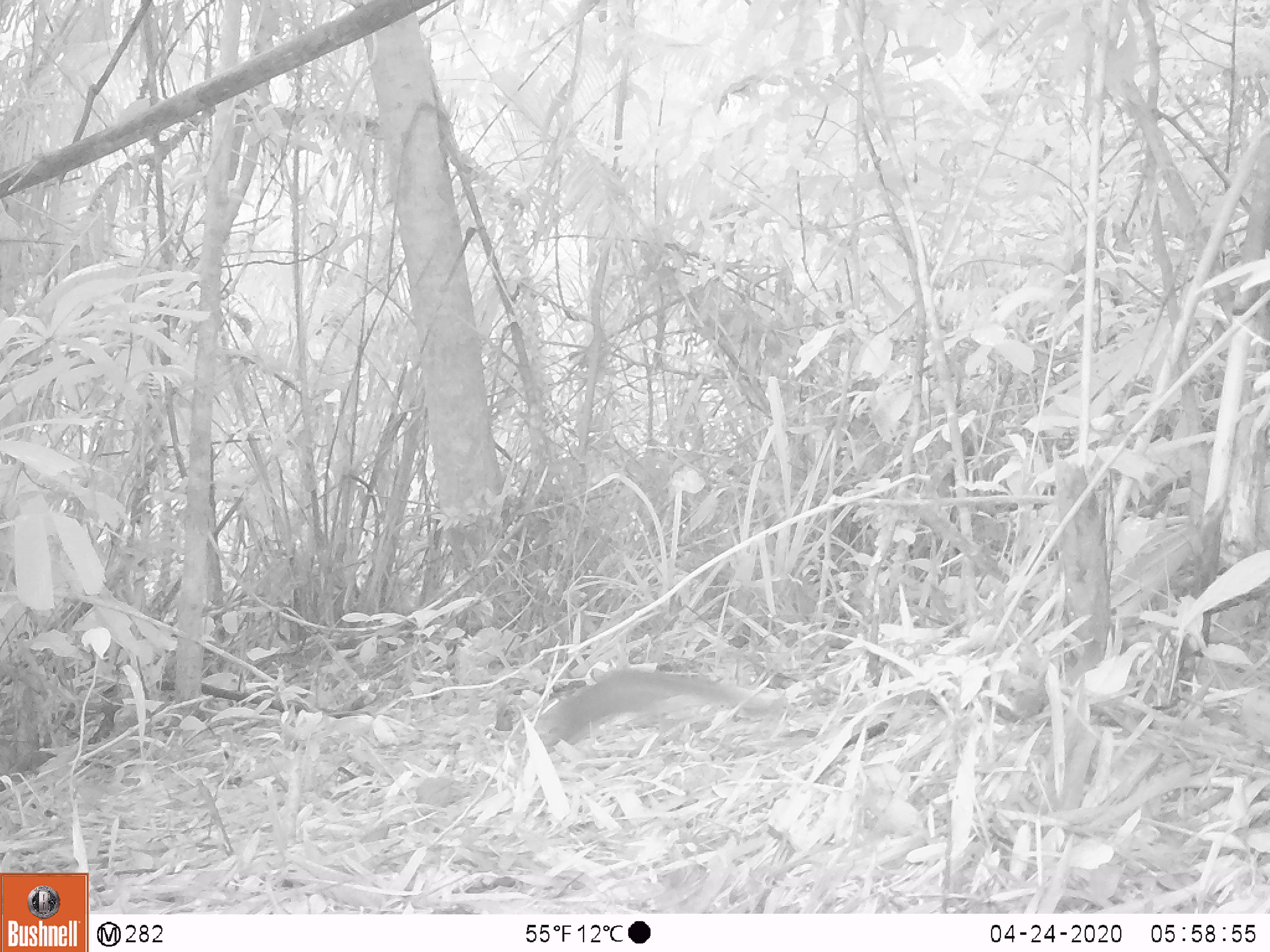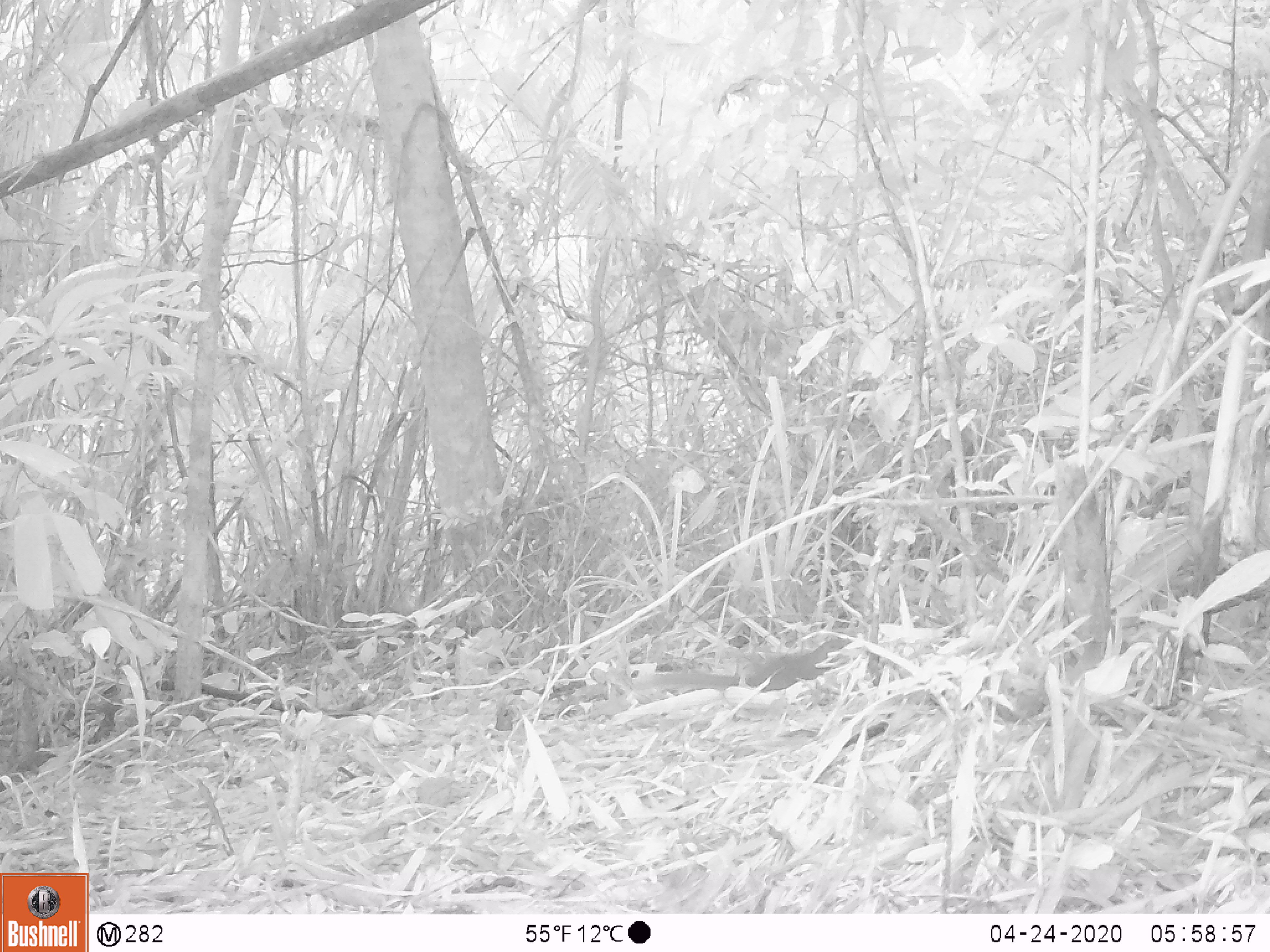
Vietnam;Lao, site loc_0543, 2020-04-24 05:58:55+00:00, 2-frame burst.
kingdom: Animalia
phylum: Chordata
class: Mammalia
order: Rodentia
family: Sciuridae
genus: Sciurus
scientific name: Sciurus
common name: squirrel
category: unidentified squirrel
Unidentified squirrel (squirrel) (Sciurus). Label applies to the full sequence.